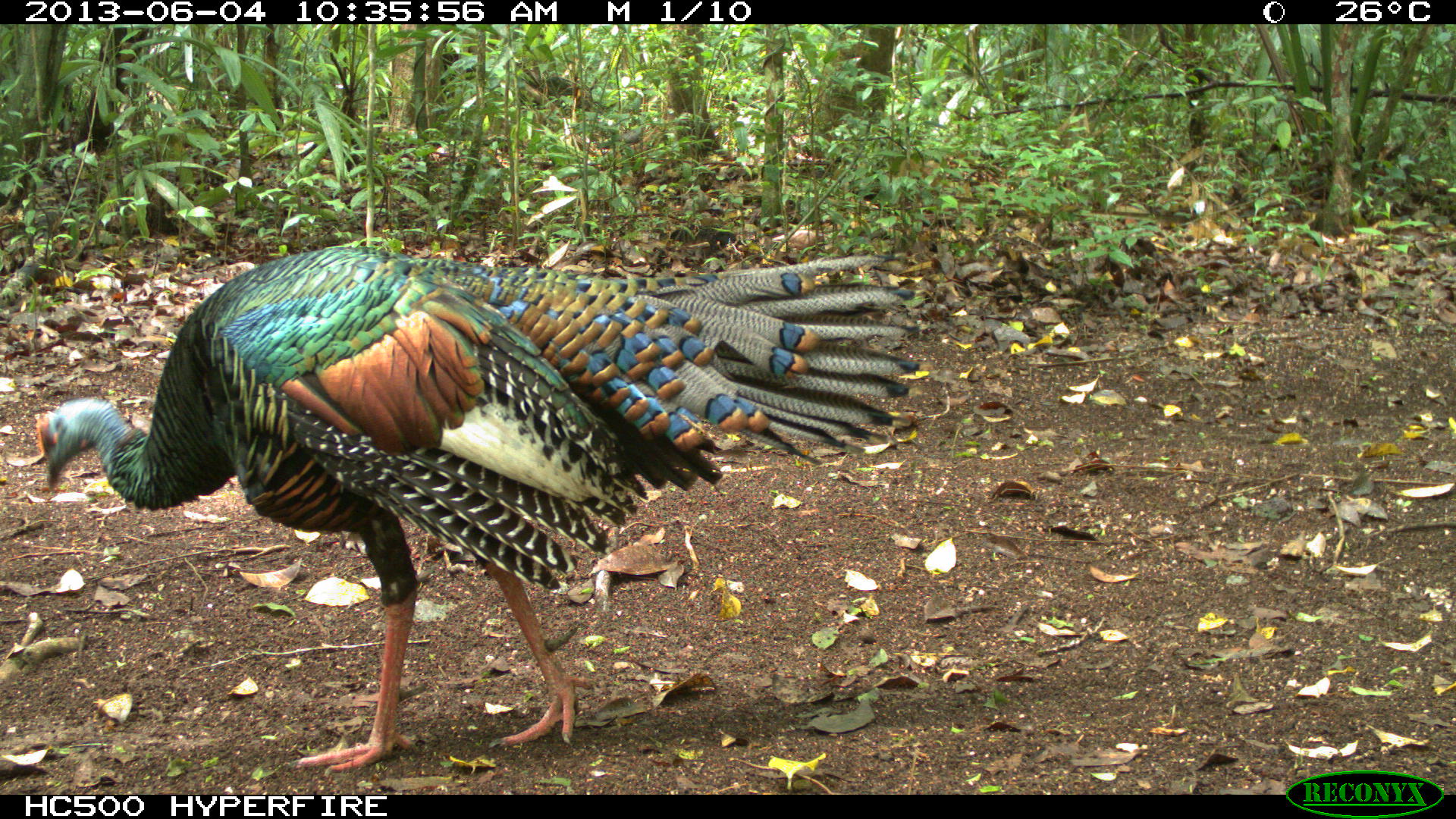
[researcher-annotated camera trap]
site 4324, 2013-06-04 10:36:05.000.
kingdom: Animalia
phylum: Chordata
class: Aves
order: Galliformes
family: Phasianidae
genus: Meleagris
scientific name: Meleagris ocellata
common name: ocellated turkey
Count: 1.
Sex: male.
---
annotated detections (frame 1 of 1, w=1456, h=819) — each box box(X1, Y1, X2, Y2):
meleagris ocellata: box(37, 245, 921, 776)